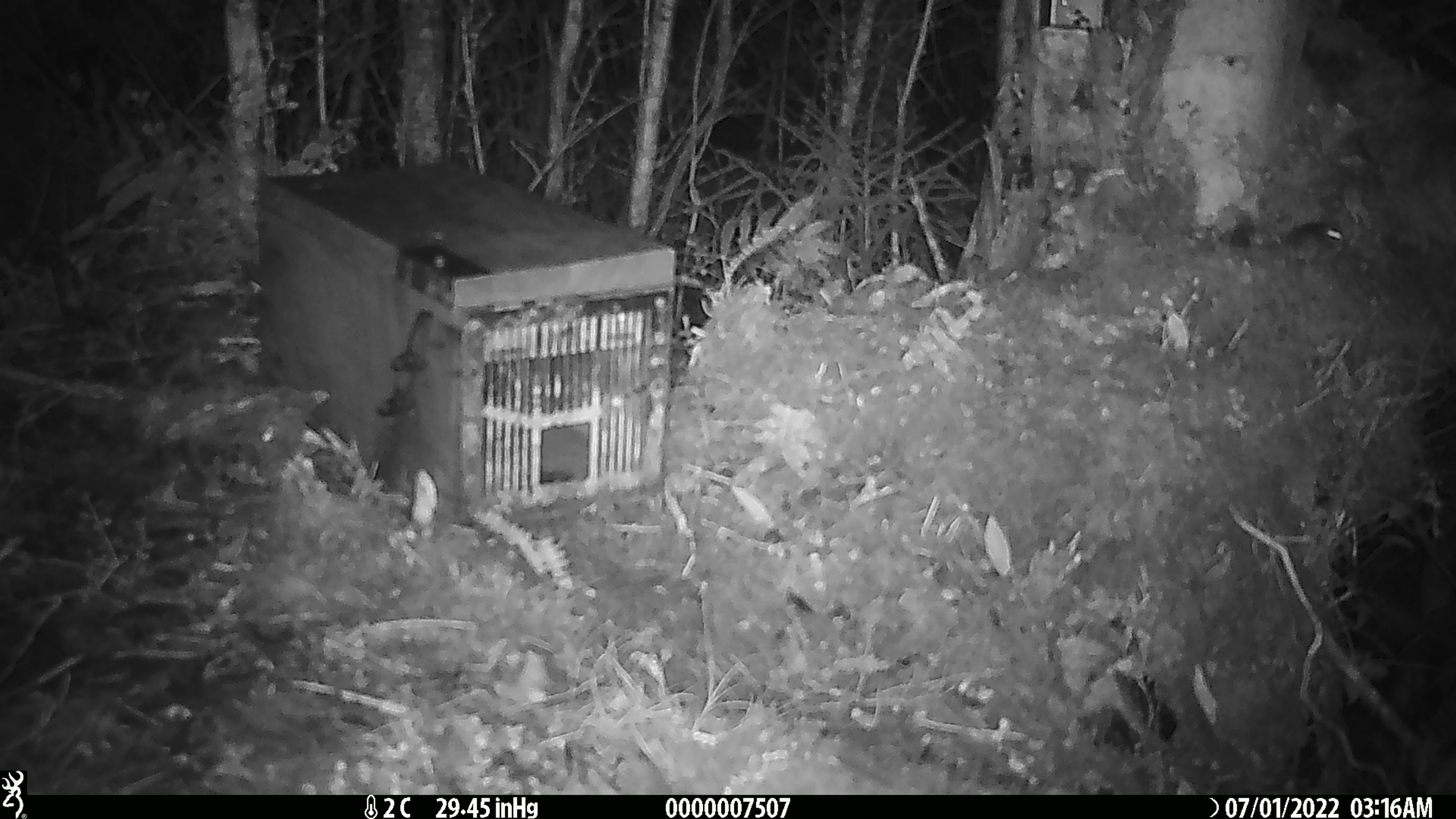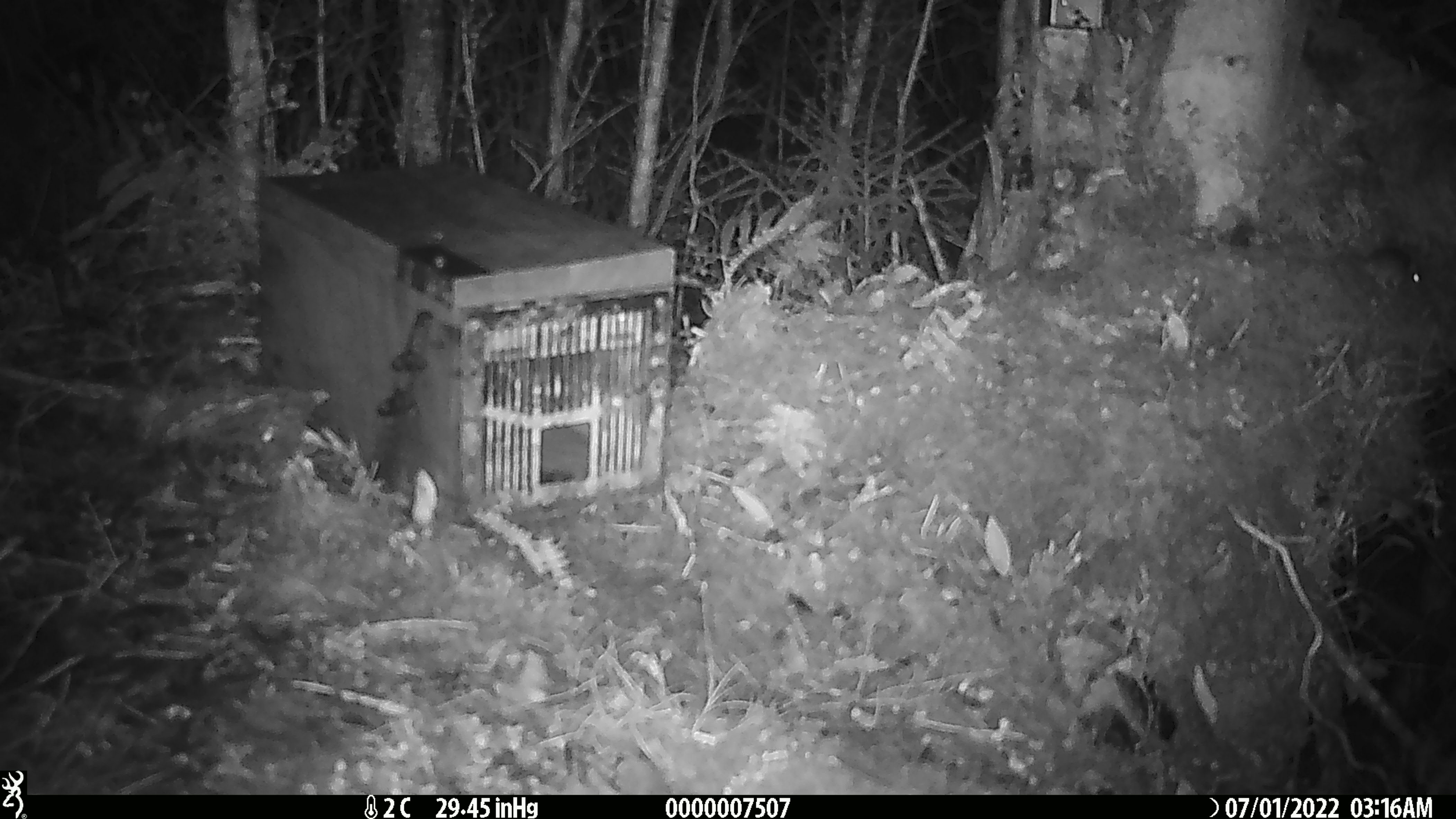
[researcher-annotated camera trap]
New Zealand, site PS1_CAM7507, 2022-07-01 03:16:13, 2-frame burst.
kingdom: Animalia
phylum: Chordata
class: Mammalia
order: Rodentia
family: Muridae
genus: Mus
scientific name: Mus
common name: mouse